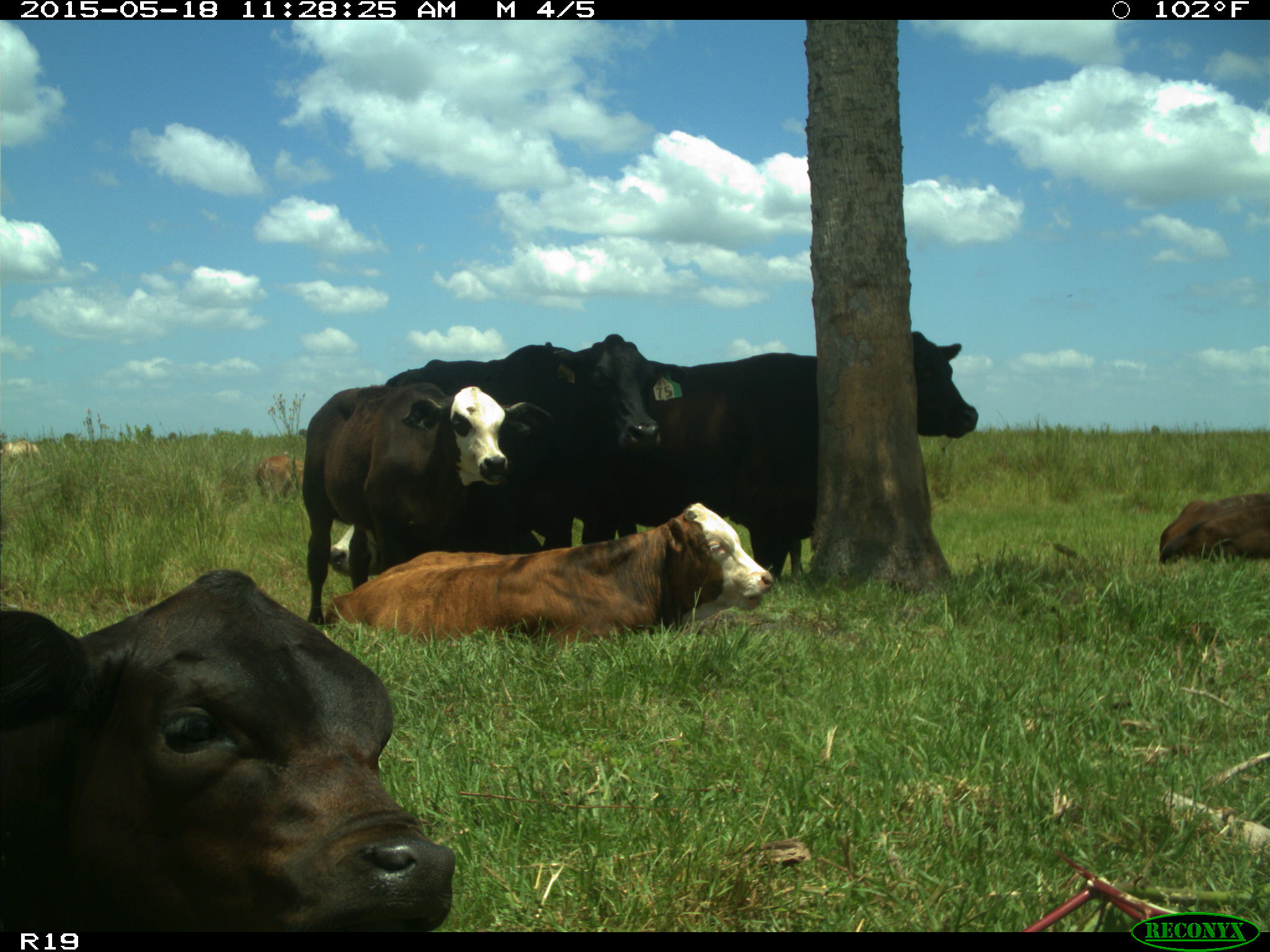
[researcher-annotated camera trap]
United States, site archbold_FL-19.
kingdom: Animalia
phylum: Chordata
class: Mammalia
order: Artiodactyla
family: Bovidae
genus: Bos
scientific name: Bos taurus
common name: domestic cow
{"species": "Bos taurus (domestic cow)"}